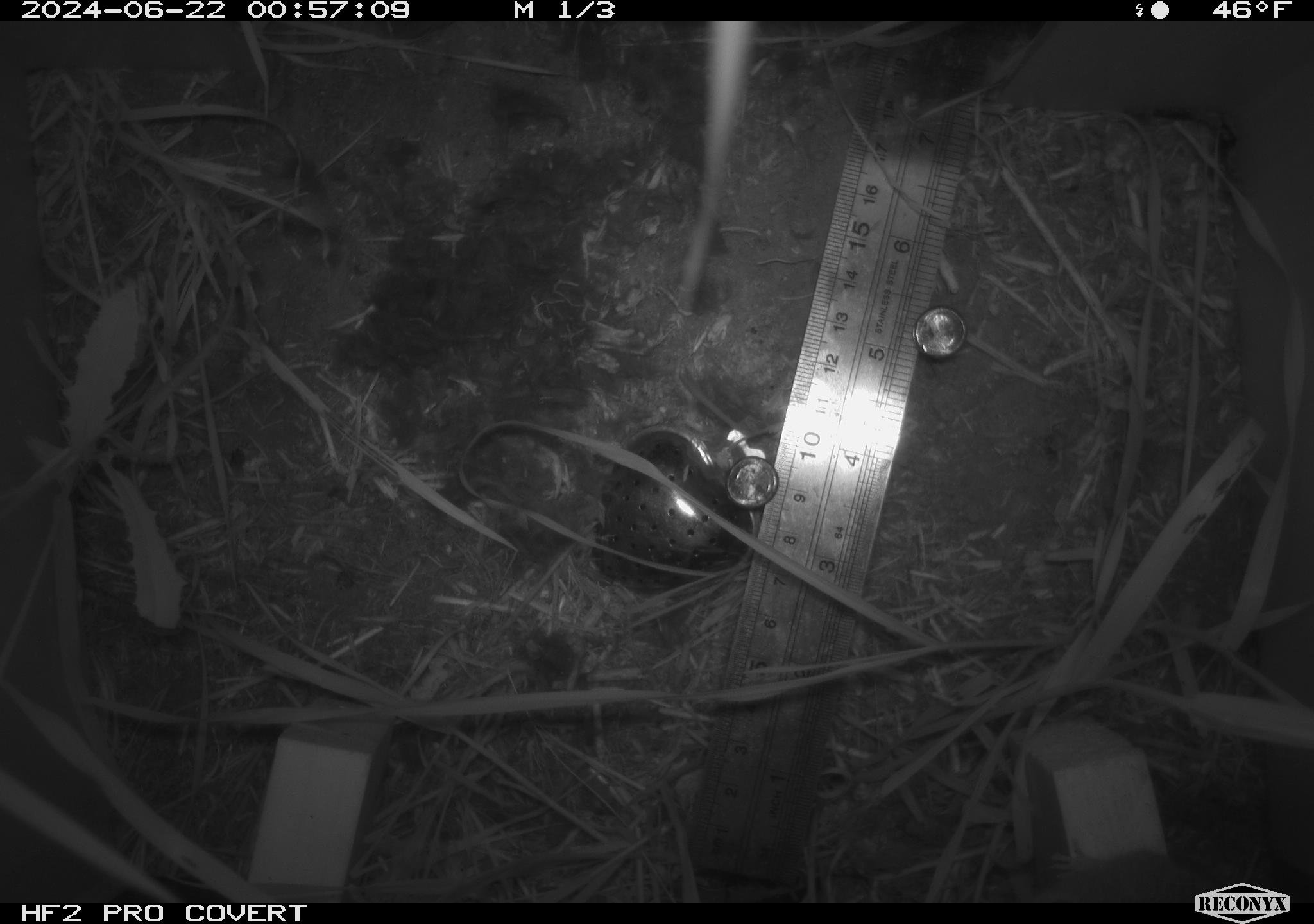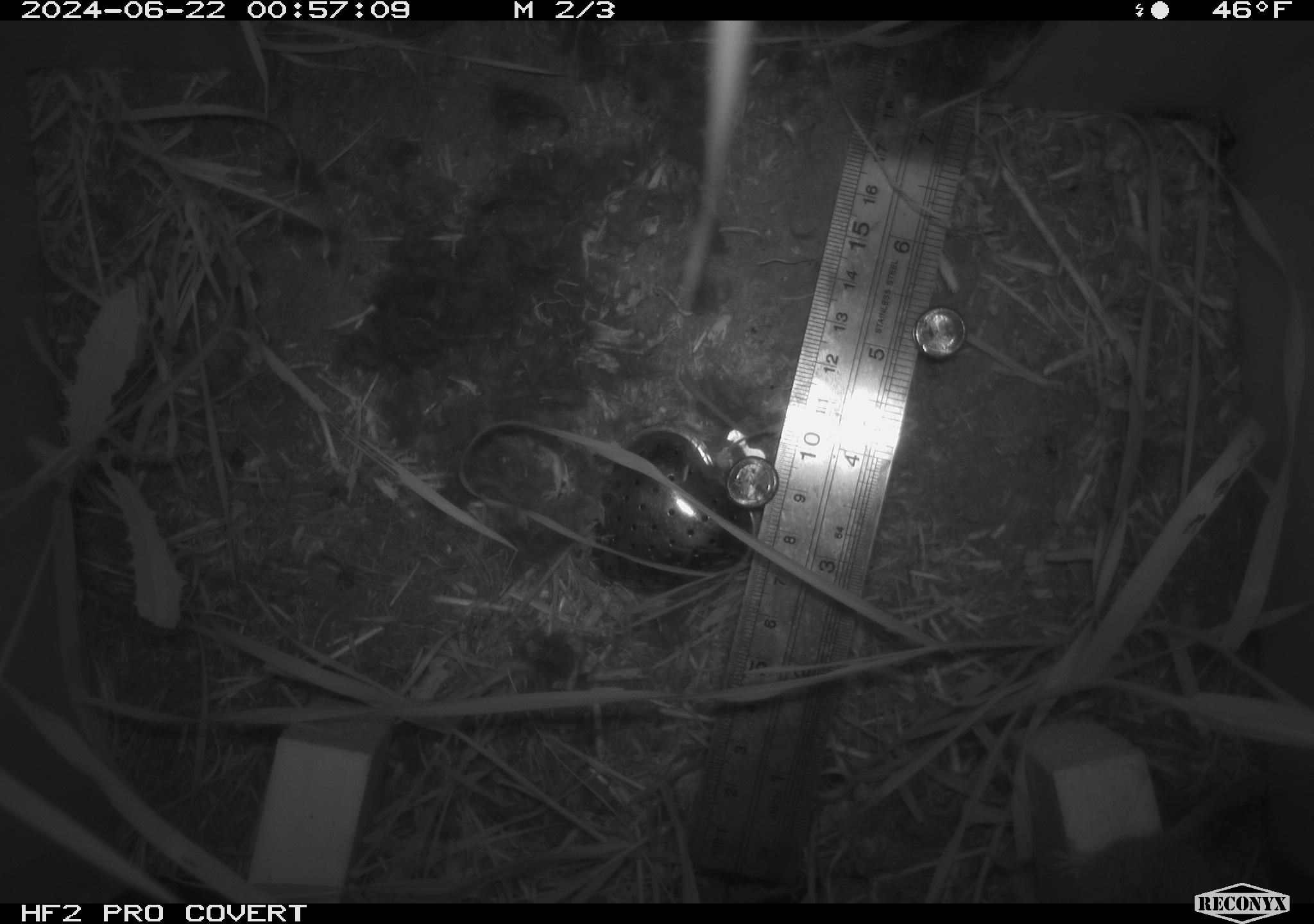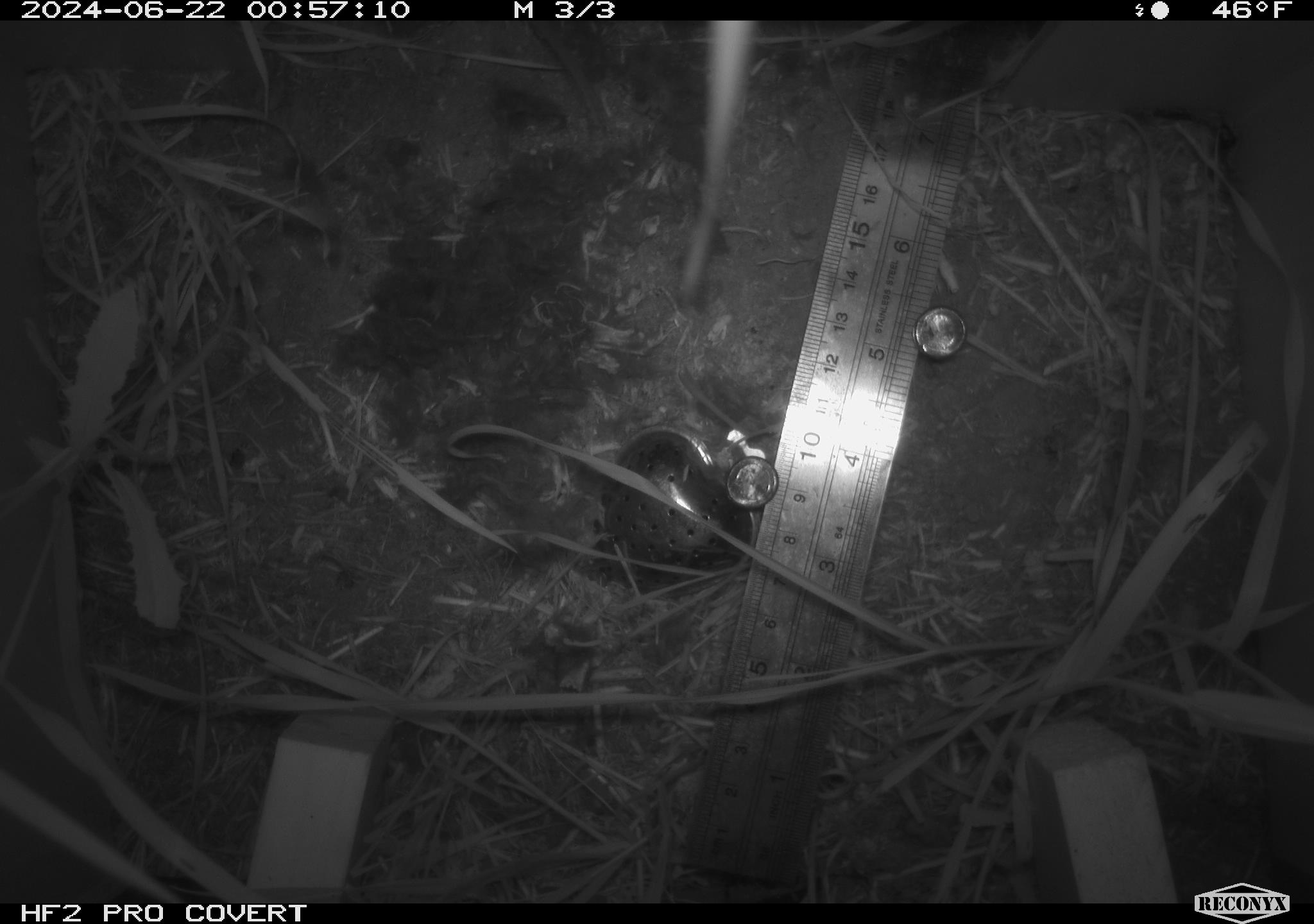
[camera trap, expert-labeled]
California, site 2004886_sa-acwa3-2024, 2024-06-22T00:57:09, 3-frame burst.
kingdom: Animalia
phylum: Chordata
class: Mammalia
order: Rodentia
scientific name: Rodentia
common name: mouse species